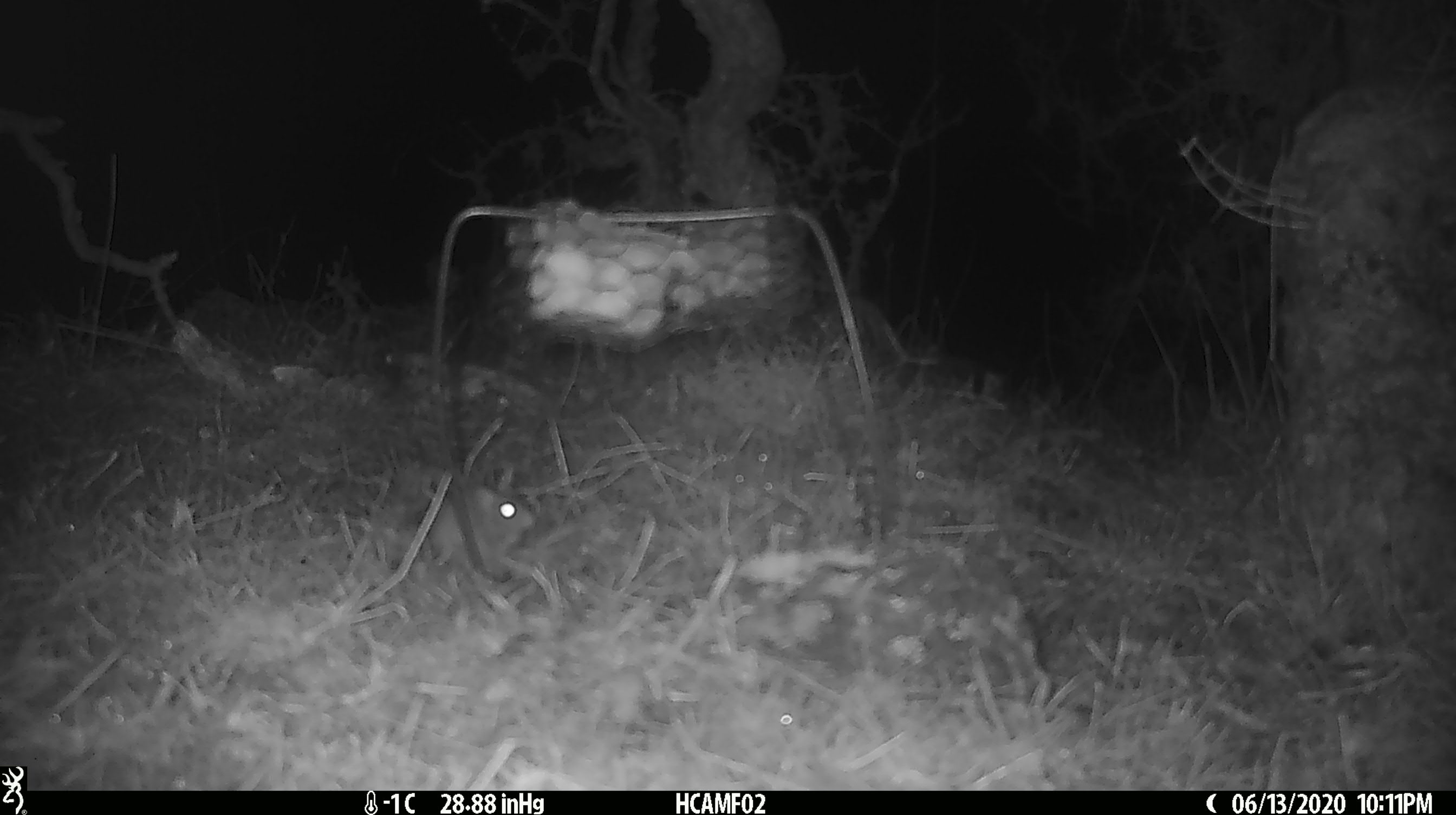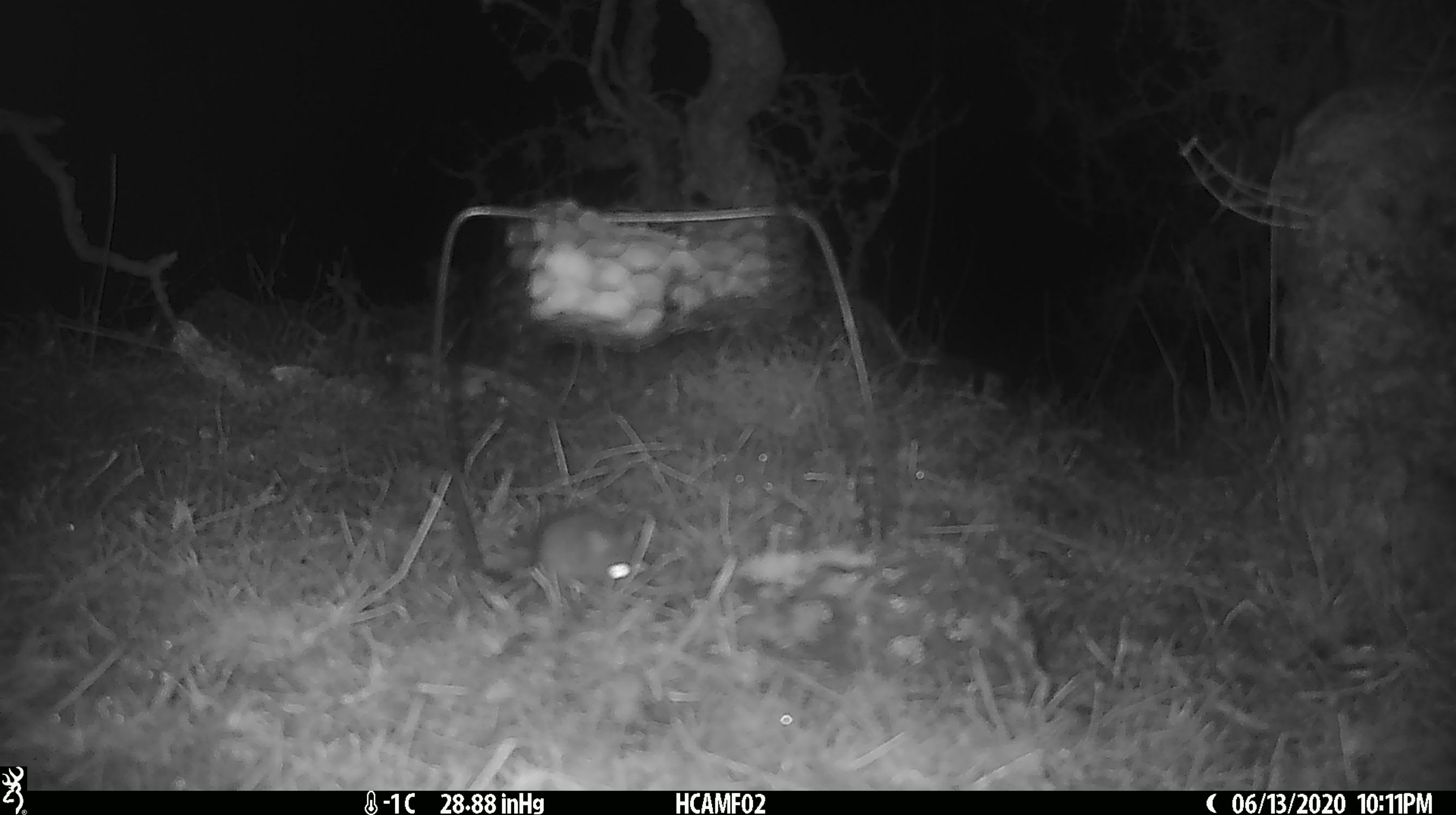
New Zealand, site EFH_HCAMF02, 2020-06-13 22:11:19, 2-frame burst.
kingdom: Animalia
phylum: Chordata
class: Mammalia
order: Rodentia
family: Muridae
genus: Mus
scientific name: Mus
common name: mouse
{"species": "mouse (Mus)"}